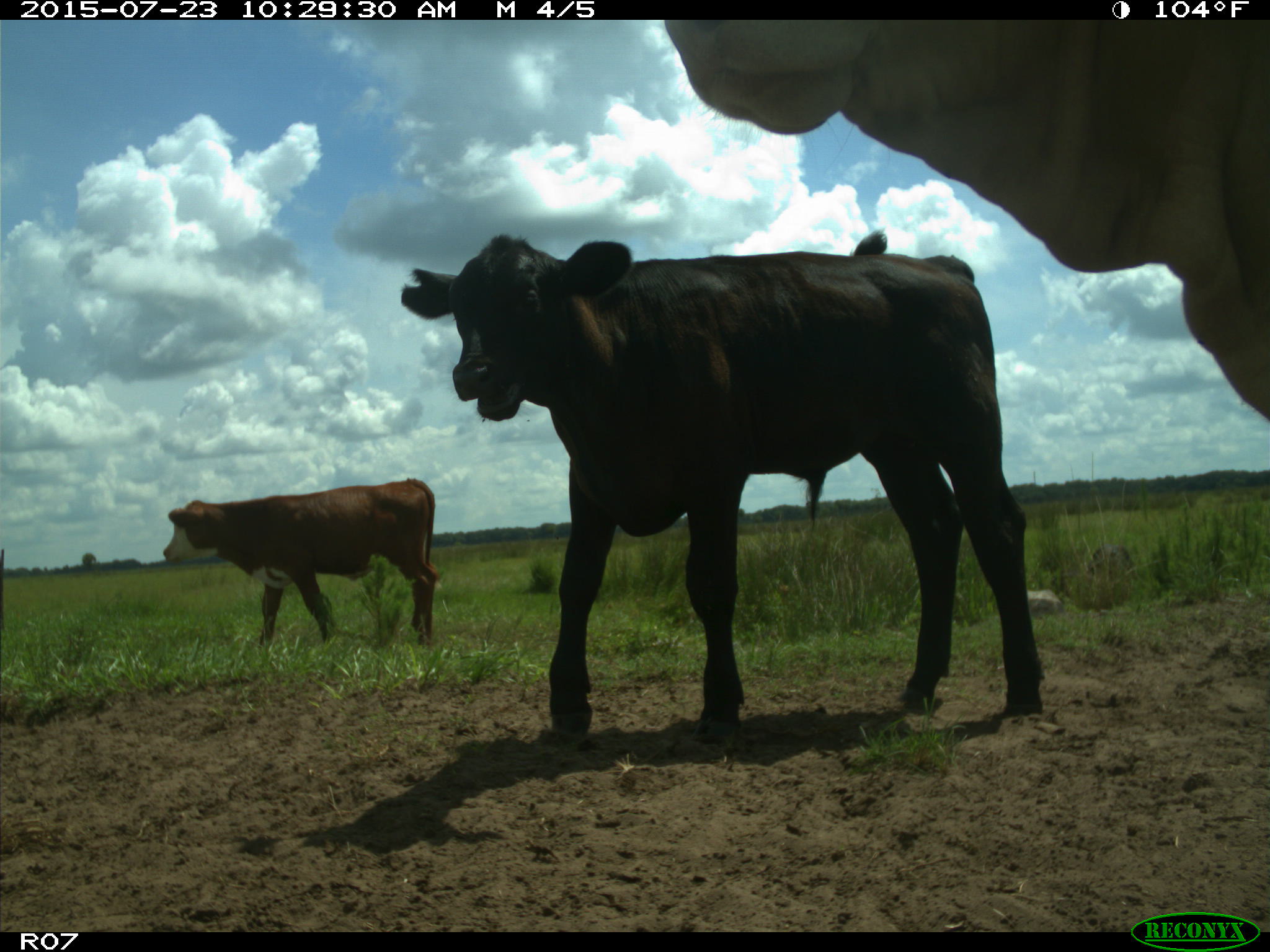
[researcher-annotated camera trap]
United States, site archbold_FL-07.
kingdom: Animalia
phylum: Chordata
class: Mammalia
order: Artiodactyla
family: Bovidae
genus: Bos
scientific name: Bos taurus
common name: domestic cow